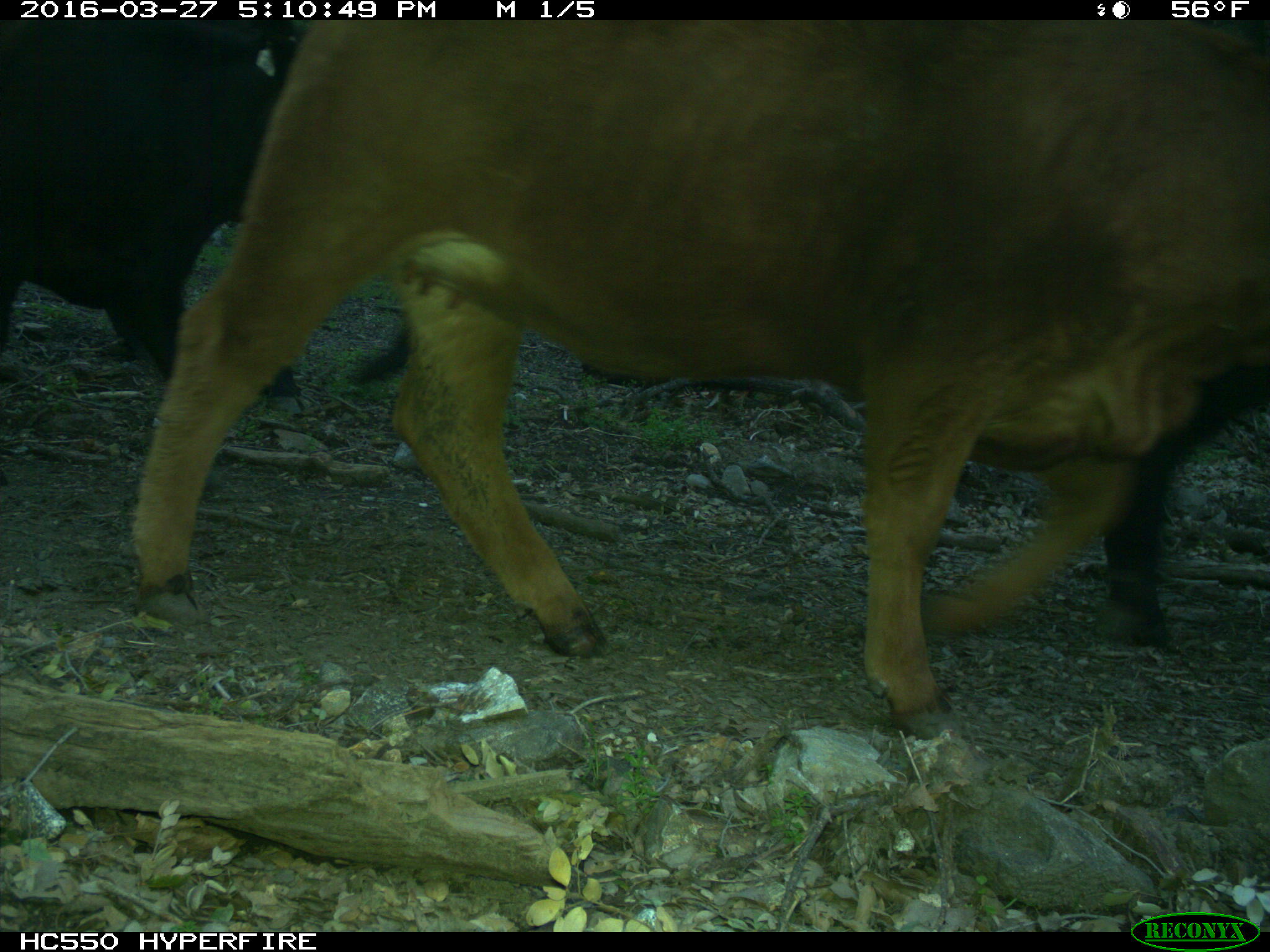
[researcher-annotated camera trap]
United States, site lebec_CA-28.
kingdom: Animalia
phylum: Chordata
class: Mammalia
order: Artiodactyla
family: Bovidae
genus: Bos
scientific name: Bos taurus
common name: domestic cow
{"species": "Bos taurus (domestic cow)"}